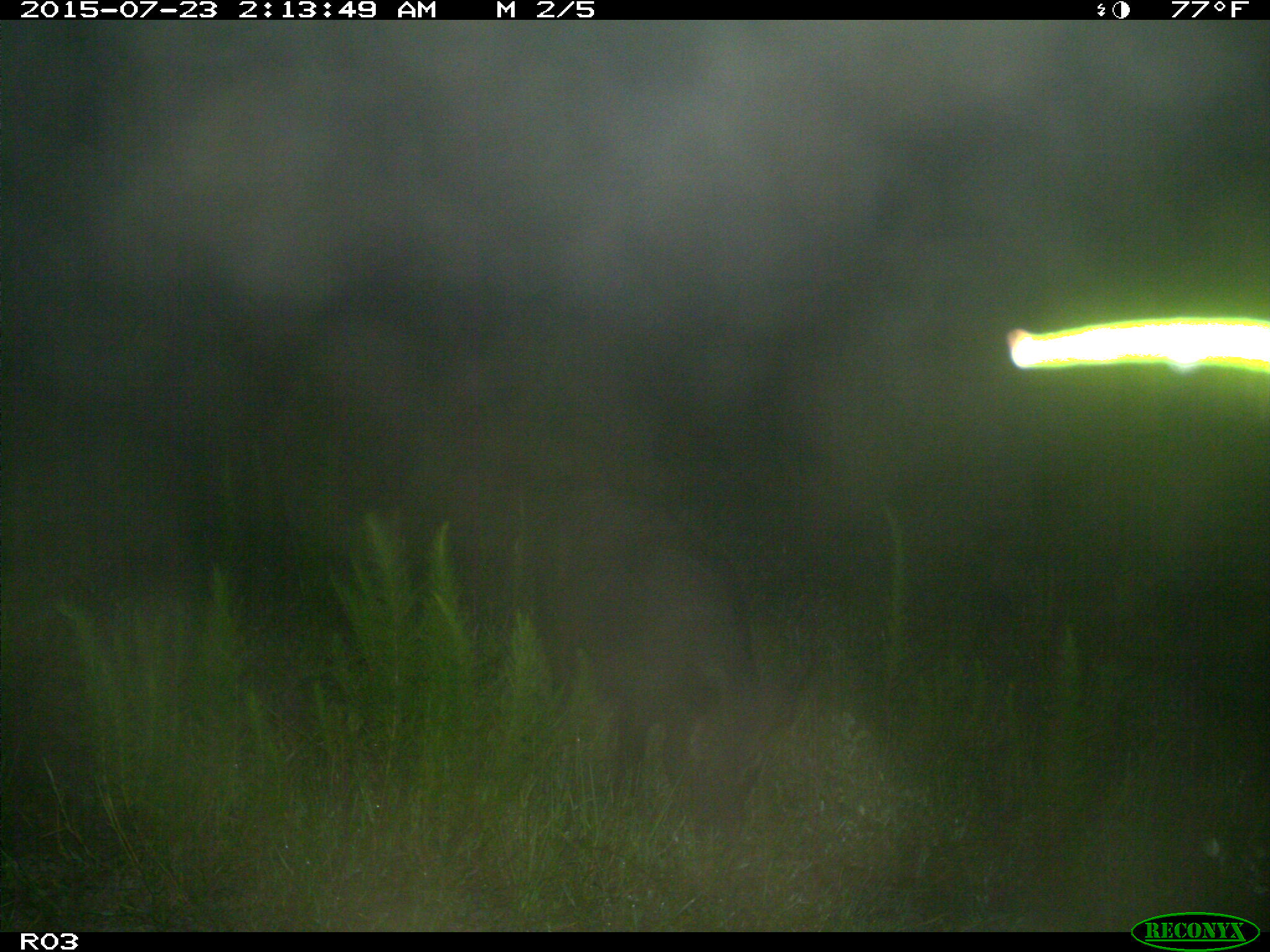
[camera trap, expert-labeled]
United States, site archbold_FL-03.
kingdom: Animalia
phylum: Chordata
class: Mammalia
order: Artiodactyla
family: Suidae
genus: Sus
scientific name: Sus scrofa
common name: wild boar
Sus scrofa (wild boar).